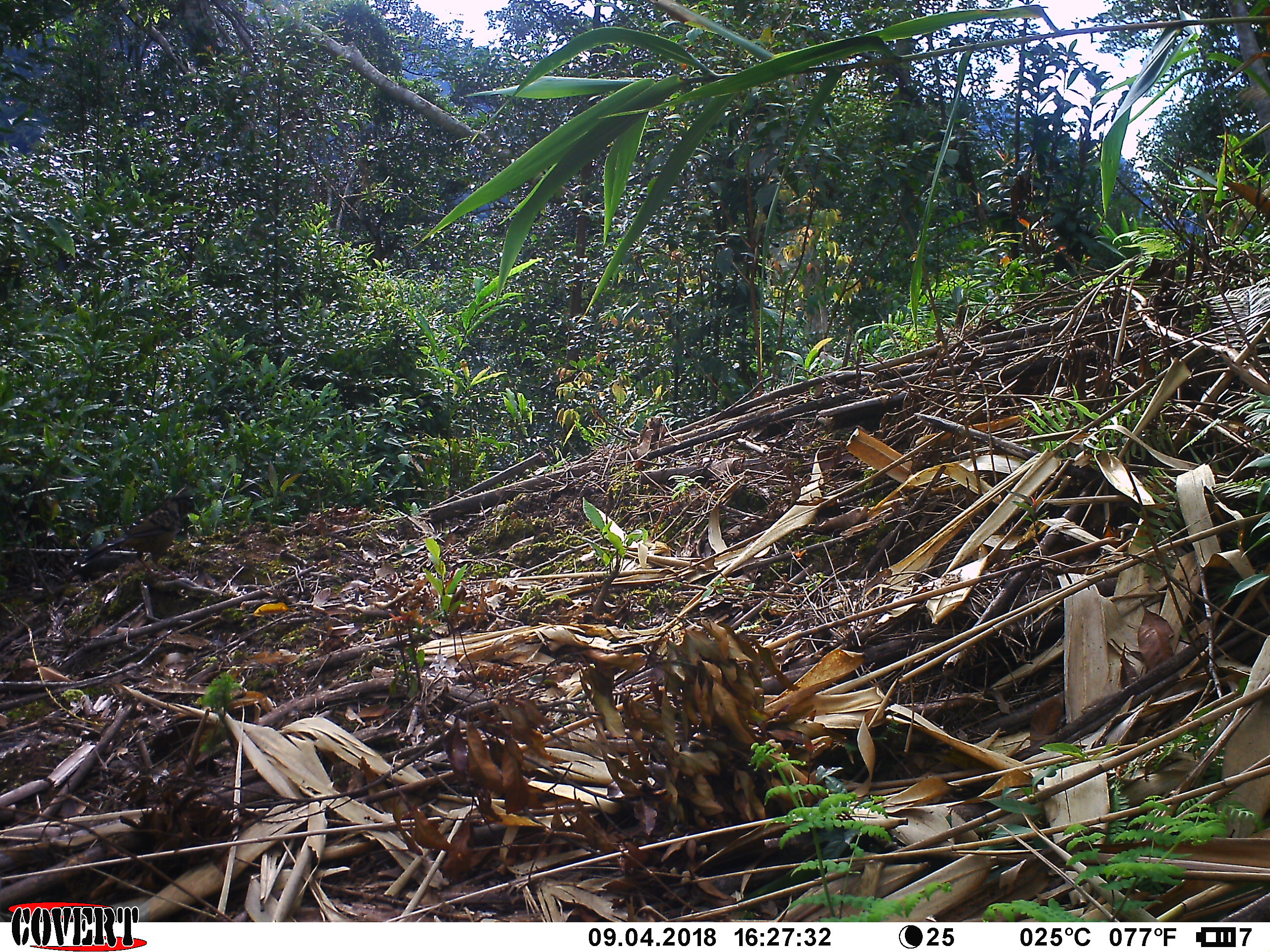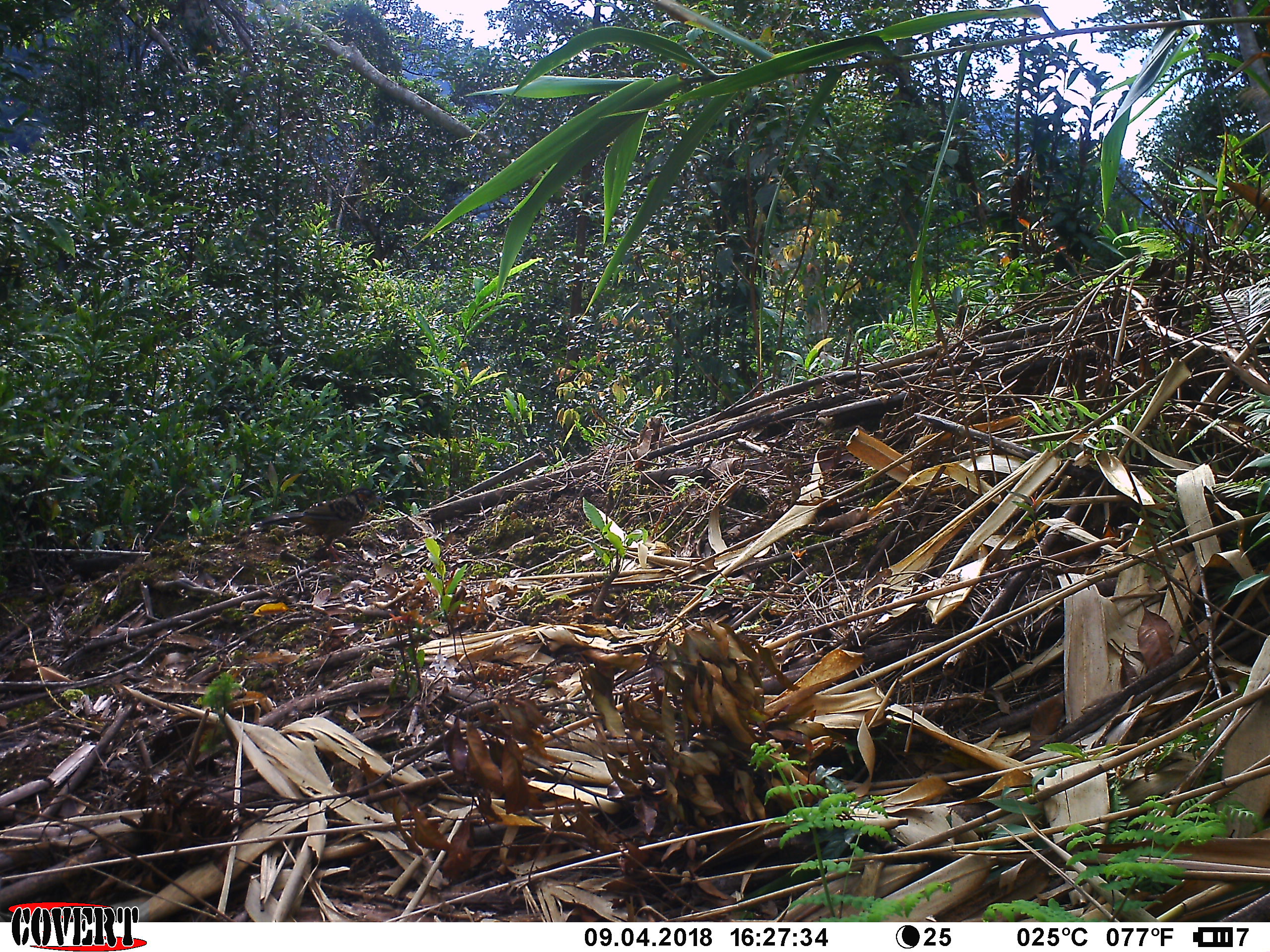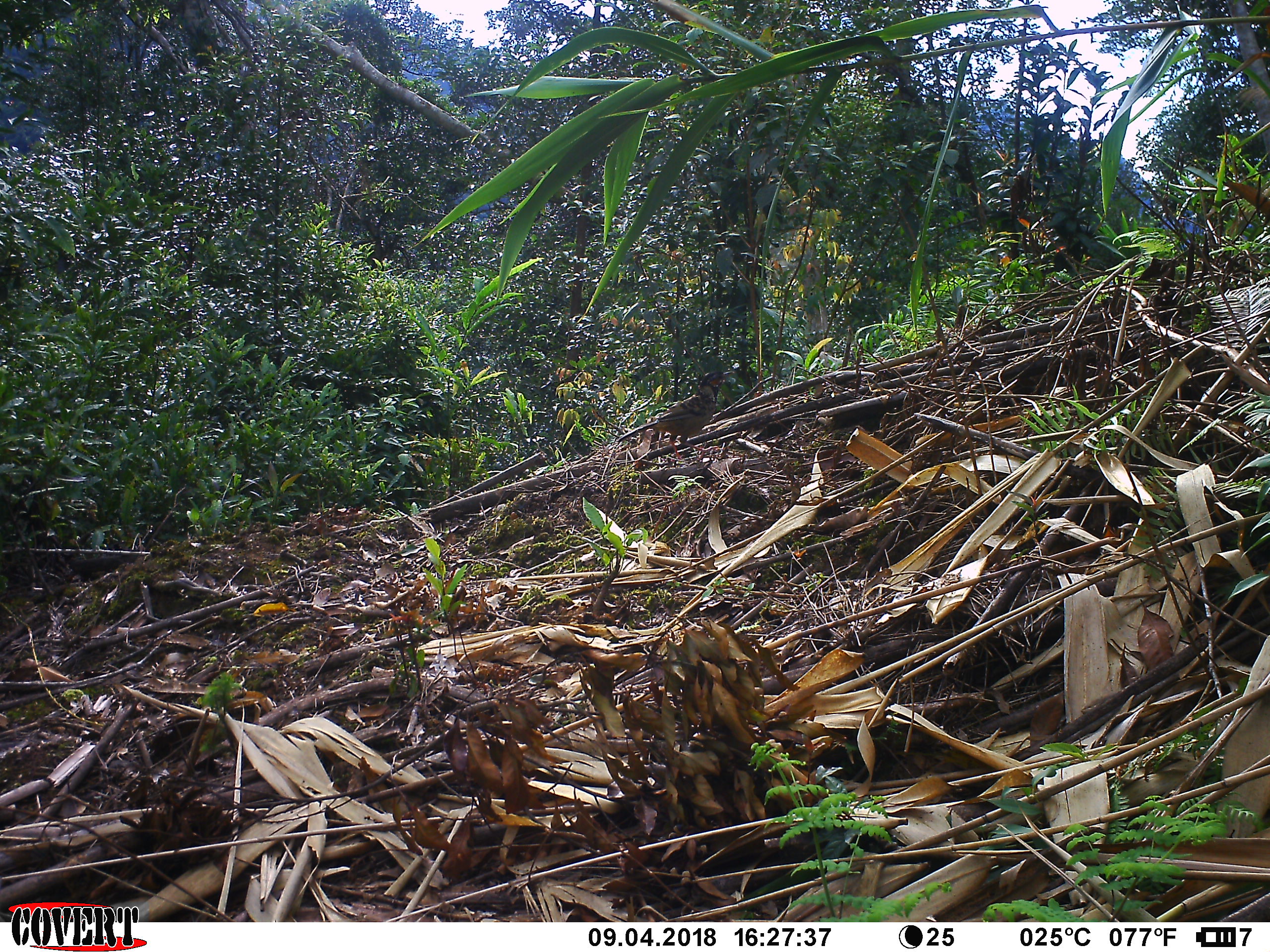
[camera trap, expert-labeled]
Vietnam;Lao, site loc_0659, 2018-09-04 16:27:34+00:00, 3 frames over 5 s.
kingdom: Animalia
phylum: Chordata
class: Aves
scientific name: Aves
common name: bird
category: unidentified bird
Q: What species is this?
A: Unidentified bird (bird) (Aves).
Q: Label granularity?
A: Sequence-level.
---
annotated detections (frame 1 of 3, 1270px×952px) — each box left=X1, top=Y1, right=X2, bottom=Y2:
unidentified bird: left=67, top=494, right=201, bottom=583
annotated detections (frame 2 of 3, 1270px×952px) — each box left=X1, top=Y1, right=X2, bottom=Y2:
unidentified bird: left=249, top=487, right=386, bottom=564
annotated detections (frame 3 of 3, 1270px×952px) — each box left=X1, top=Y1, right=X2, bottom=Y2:
unidentified bird: left=615, top=370, right=733, bottom=462